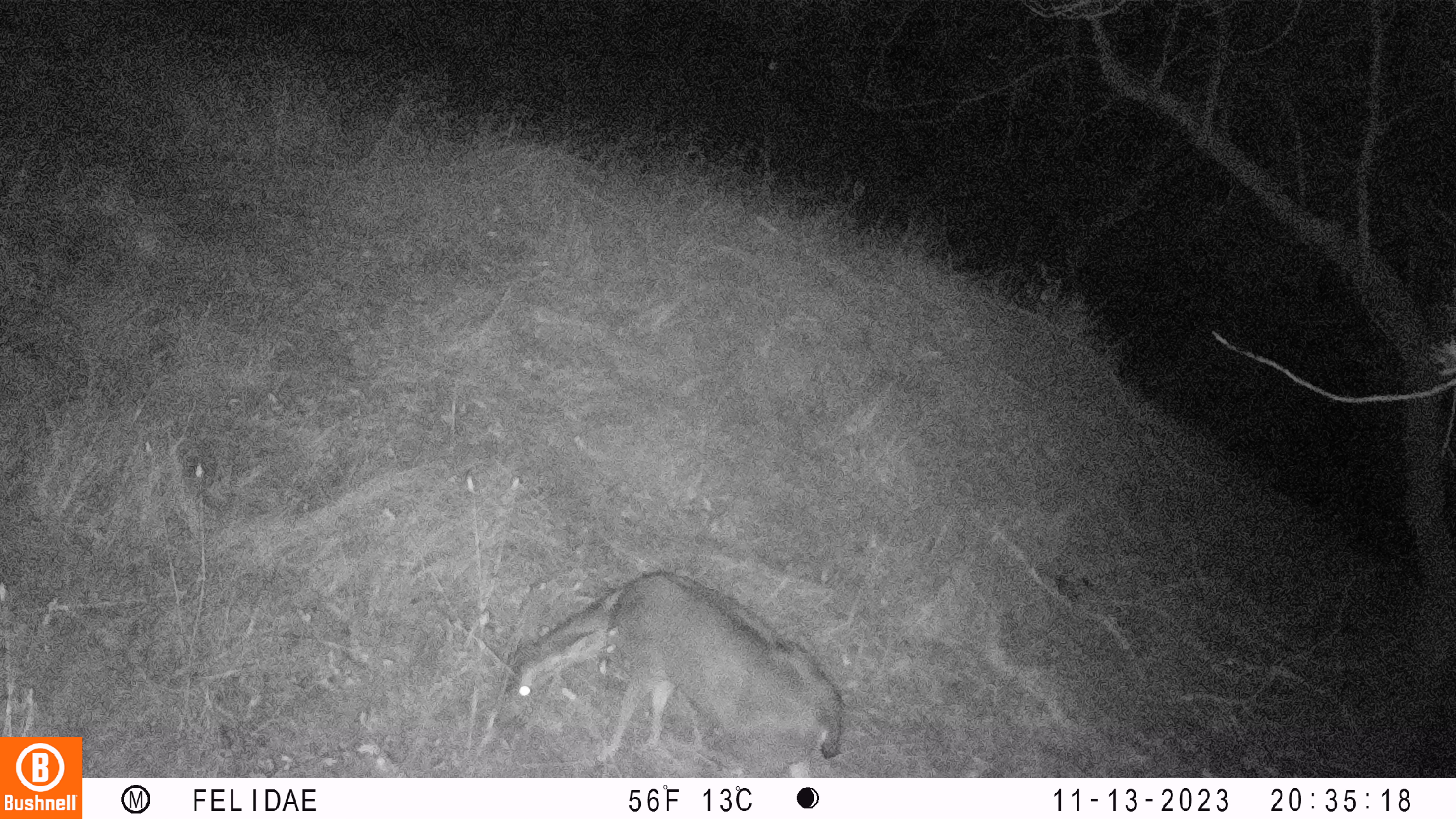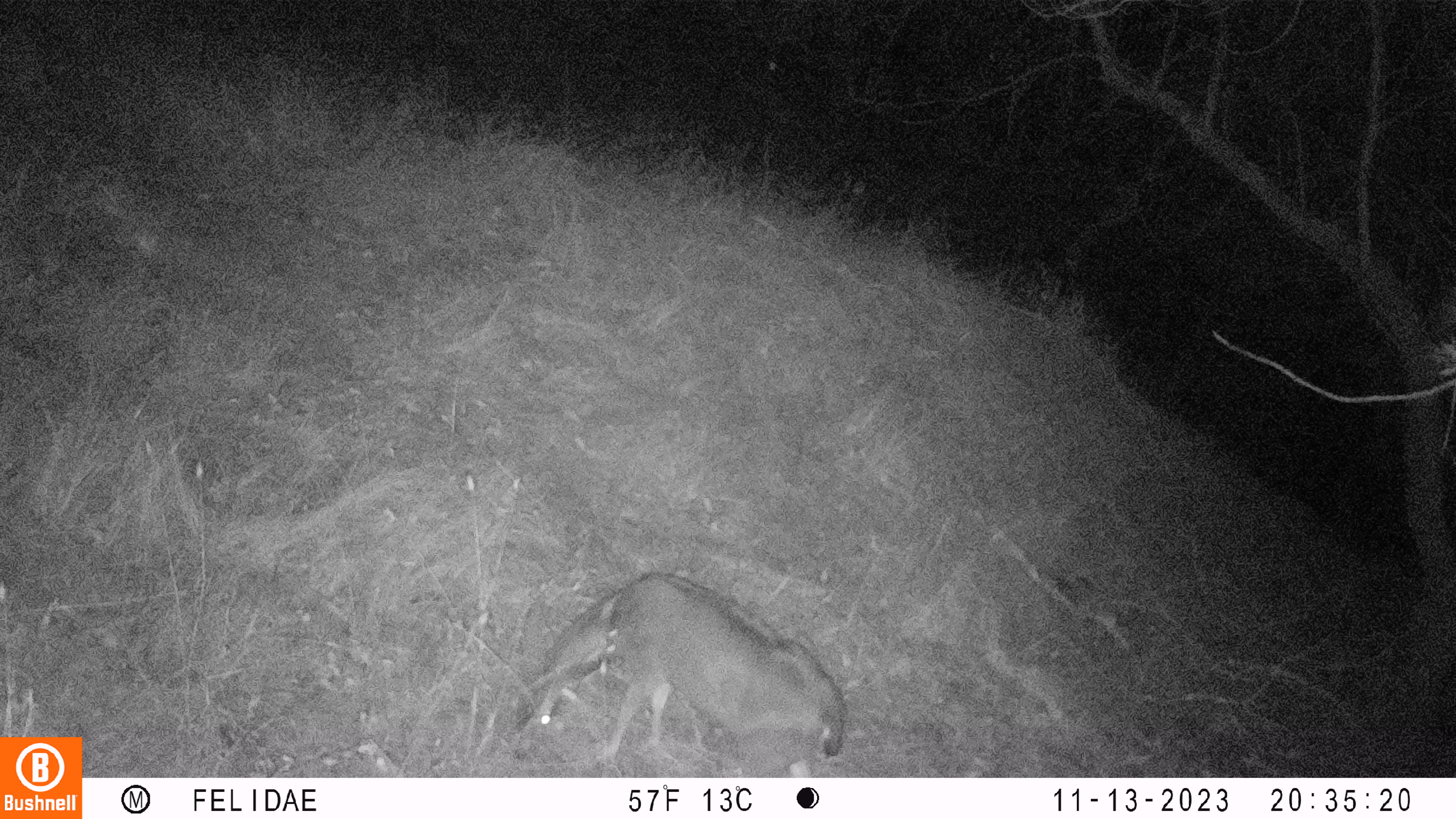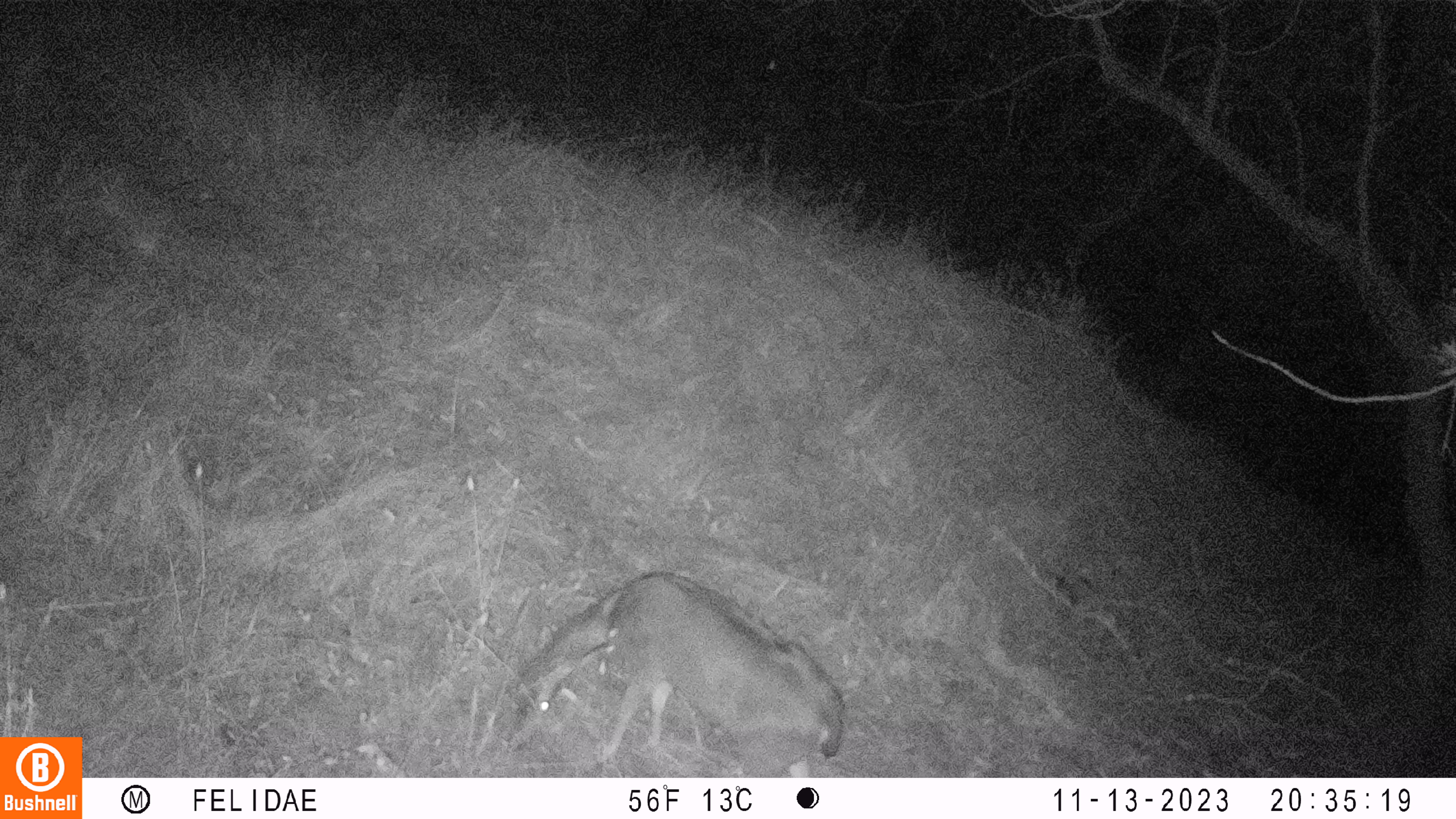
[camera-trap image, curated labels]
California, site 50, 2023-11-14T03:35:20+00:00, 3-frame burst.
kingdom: Animalia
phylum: Chordata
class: Mammalia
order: Artiodactyla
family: Cervidae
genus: Odocoileus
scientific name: Odocoileus hemionus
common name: mule deer